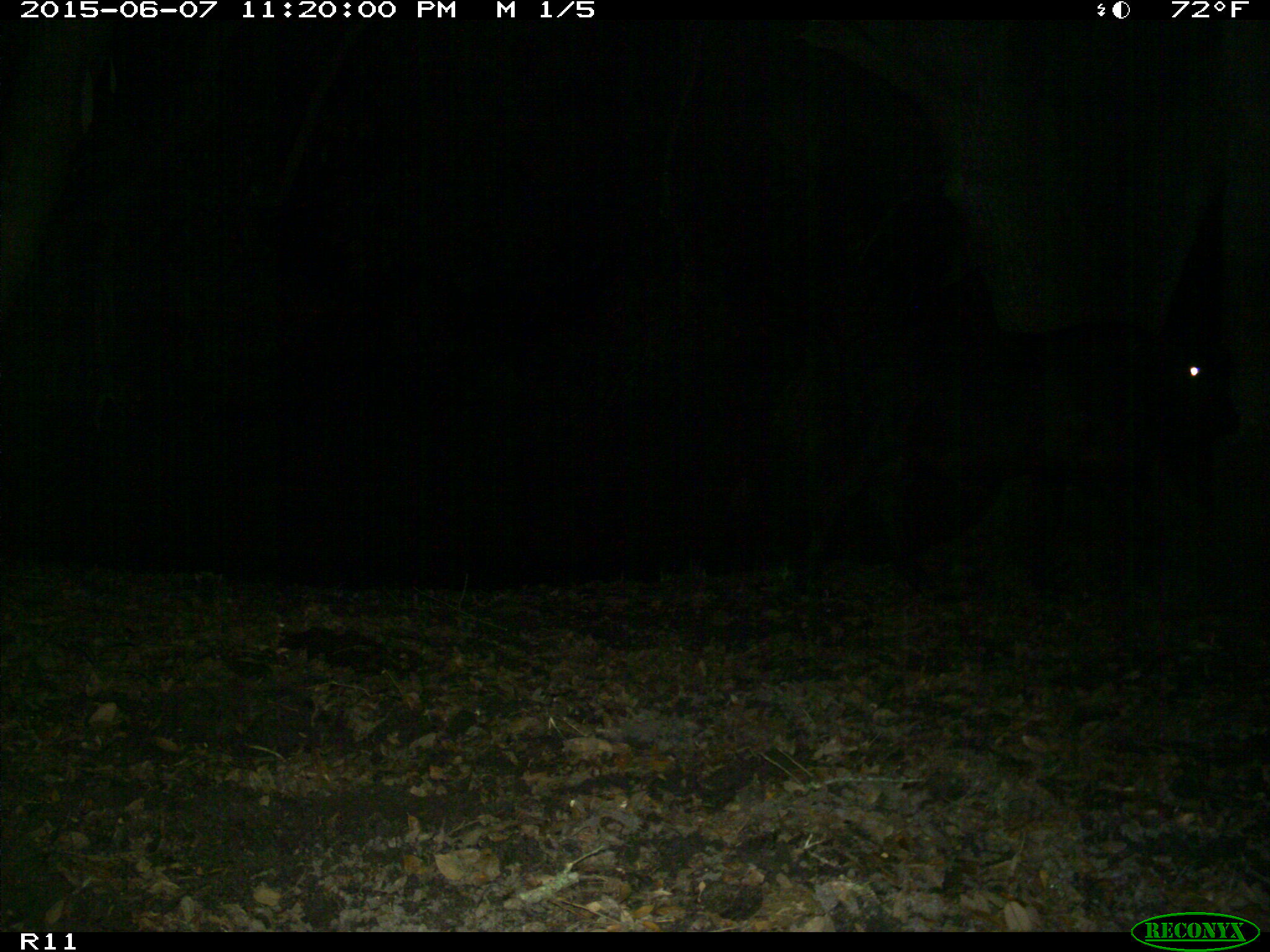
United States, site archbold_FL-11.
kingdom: Animalia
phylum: Chordata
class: Mammalia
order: Artiodactyla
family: Bovidae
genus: Bos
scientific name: Bos taurus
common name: domestic cow